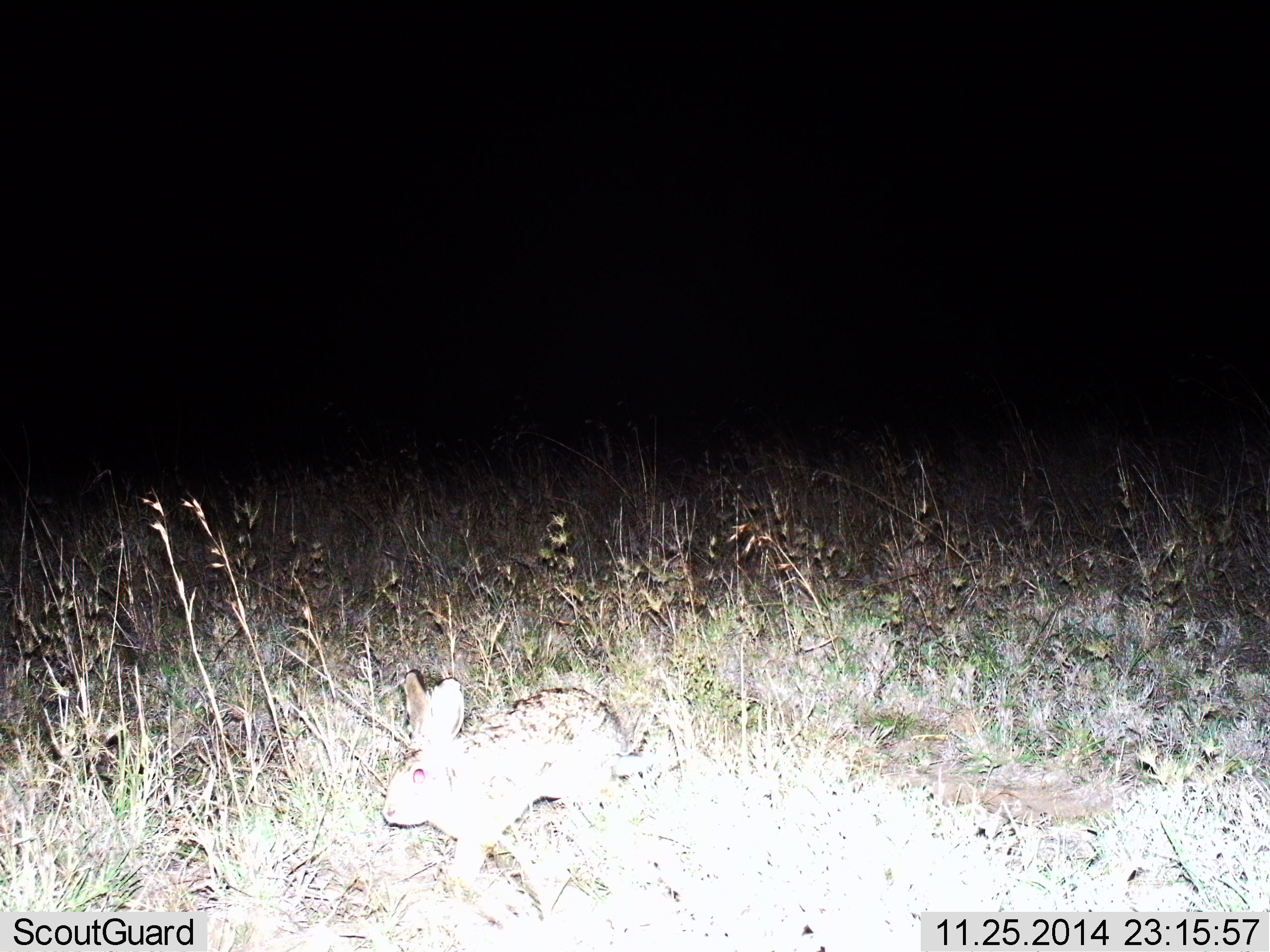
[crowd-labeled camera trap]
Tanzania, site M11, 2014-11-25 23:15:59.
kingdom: Animalia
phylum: Chordata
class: Mammalia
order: Lagomorpha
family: Leporidae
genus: Lepus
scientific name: Lepus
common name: hare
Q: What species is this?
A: Hare (Lepus).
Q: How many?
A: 1.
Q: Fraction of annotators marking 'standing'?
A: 20%.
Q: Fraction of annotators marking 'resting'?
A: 0%.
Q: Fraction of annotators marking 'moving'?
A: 80%.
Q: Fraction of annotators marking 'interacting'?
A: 0%.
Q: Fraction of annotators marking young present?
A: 0%.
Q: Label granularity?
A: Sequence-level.